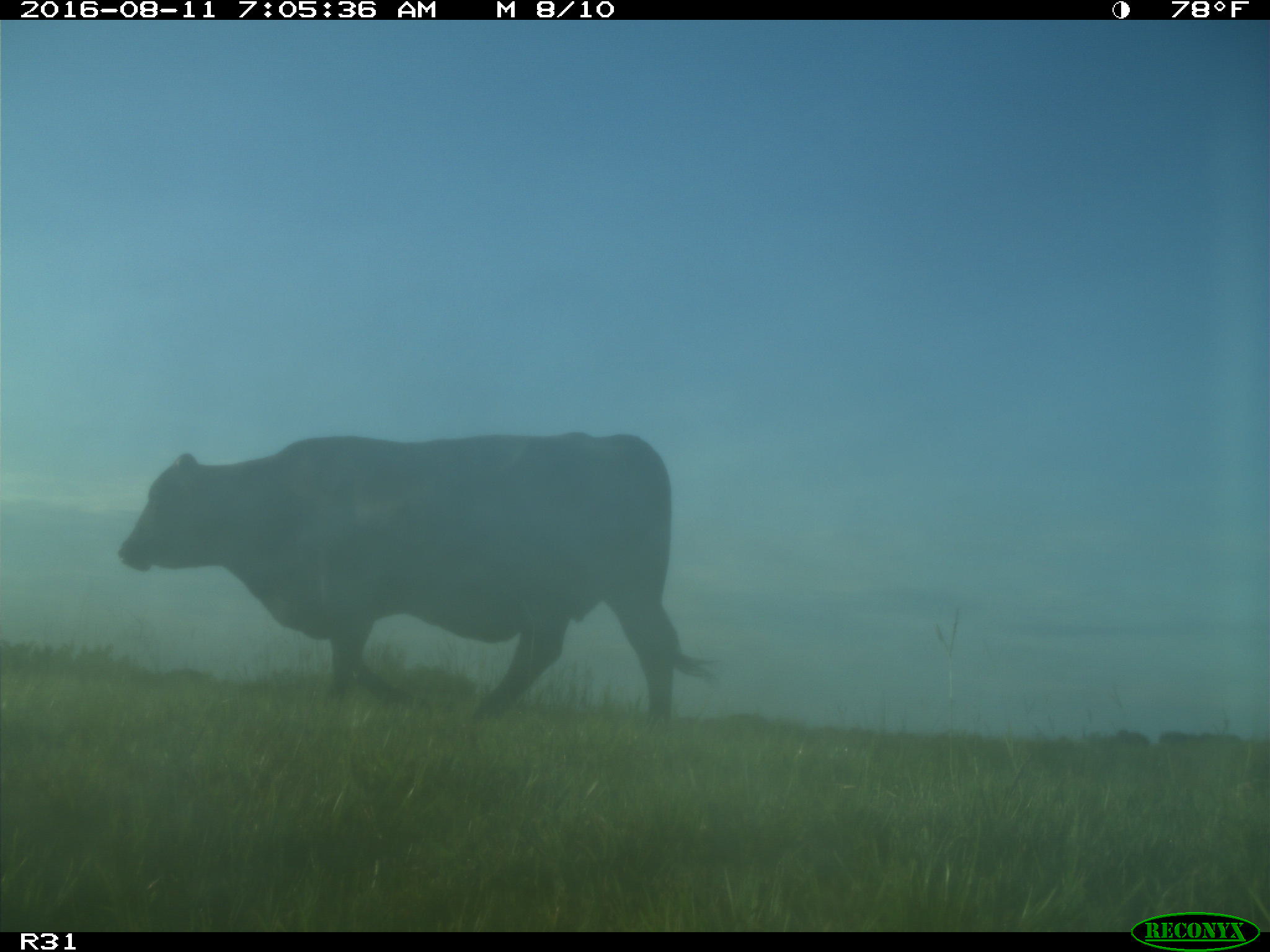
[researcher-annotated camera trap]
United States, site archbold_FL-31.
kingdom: Animalia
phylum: Chordata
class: Mammalia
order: Artiodactyla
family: Bovidae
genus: Bos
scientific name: Bos taurus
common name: domestic cow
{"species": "Bos taurus (domestic cow)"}